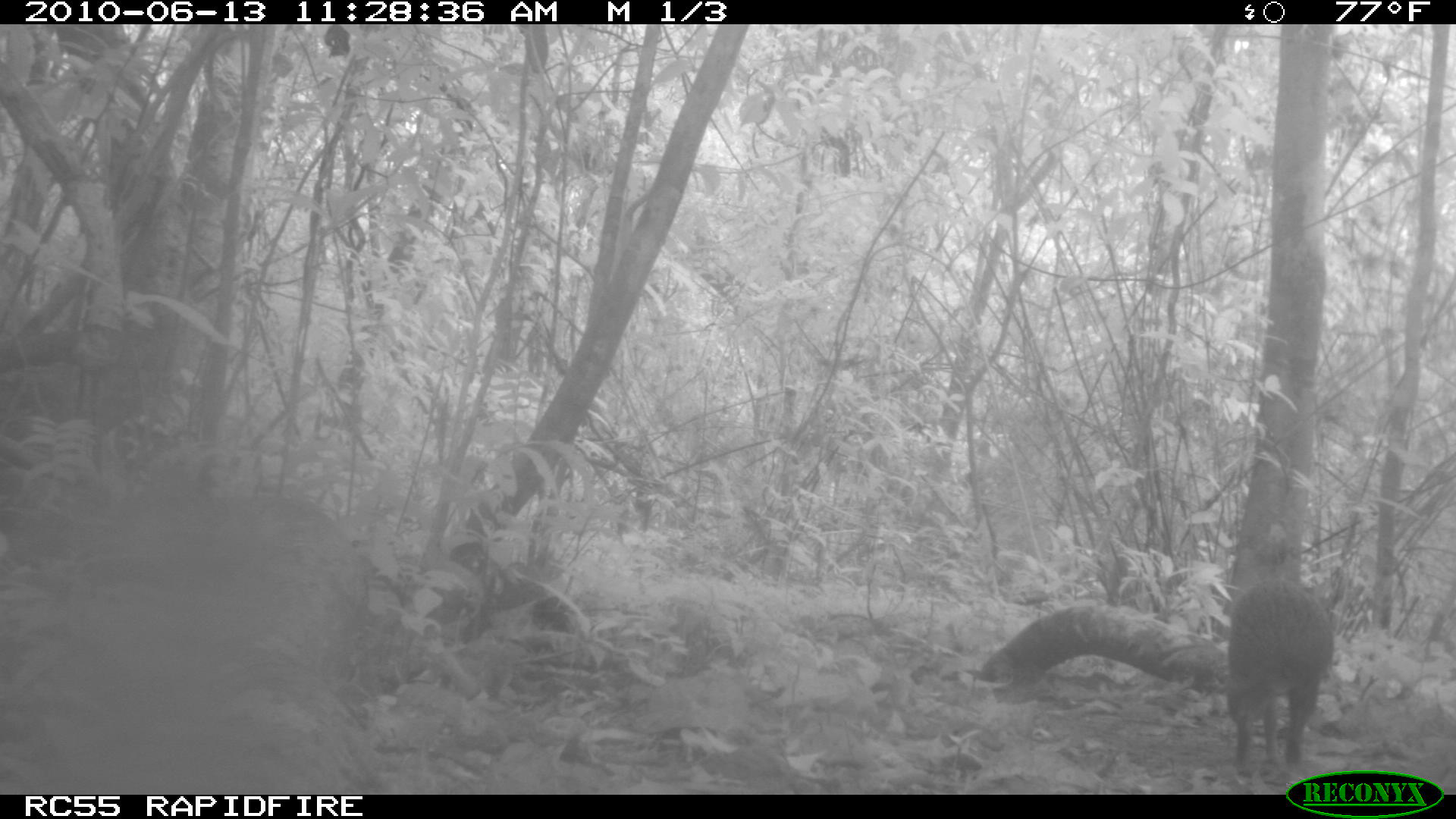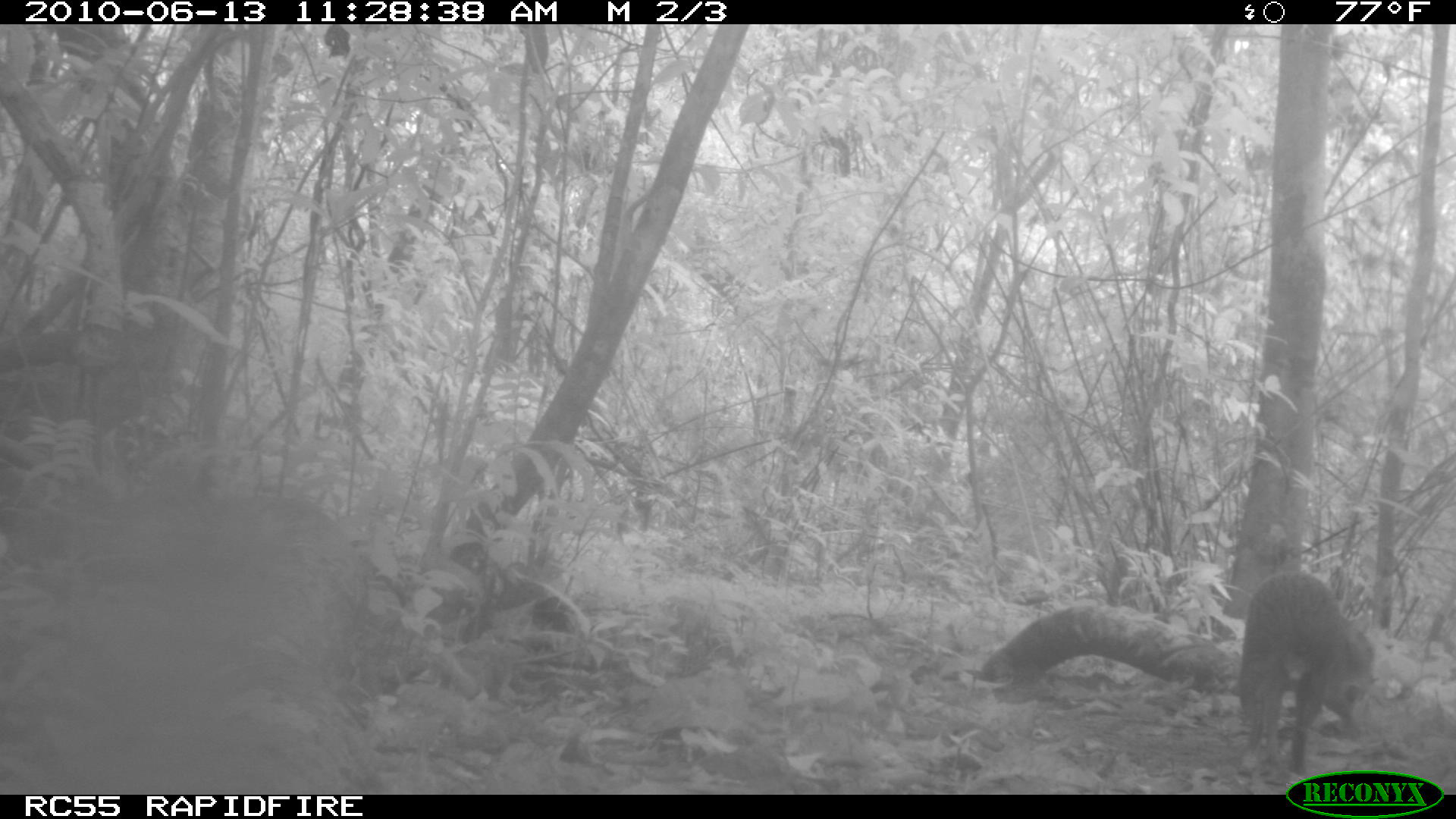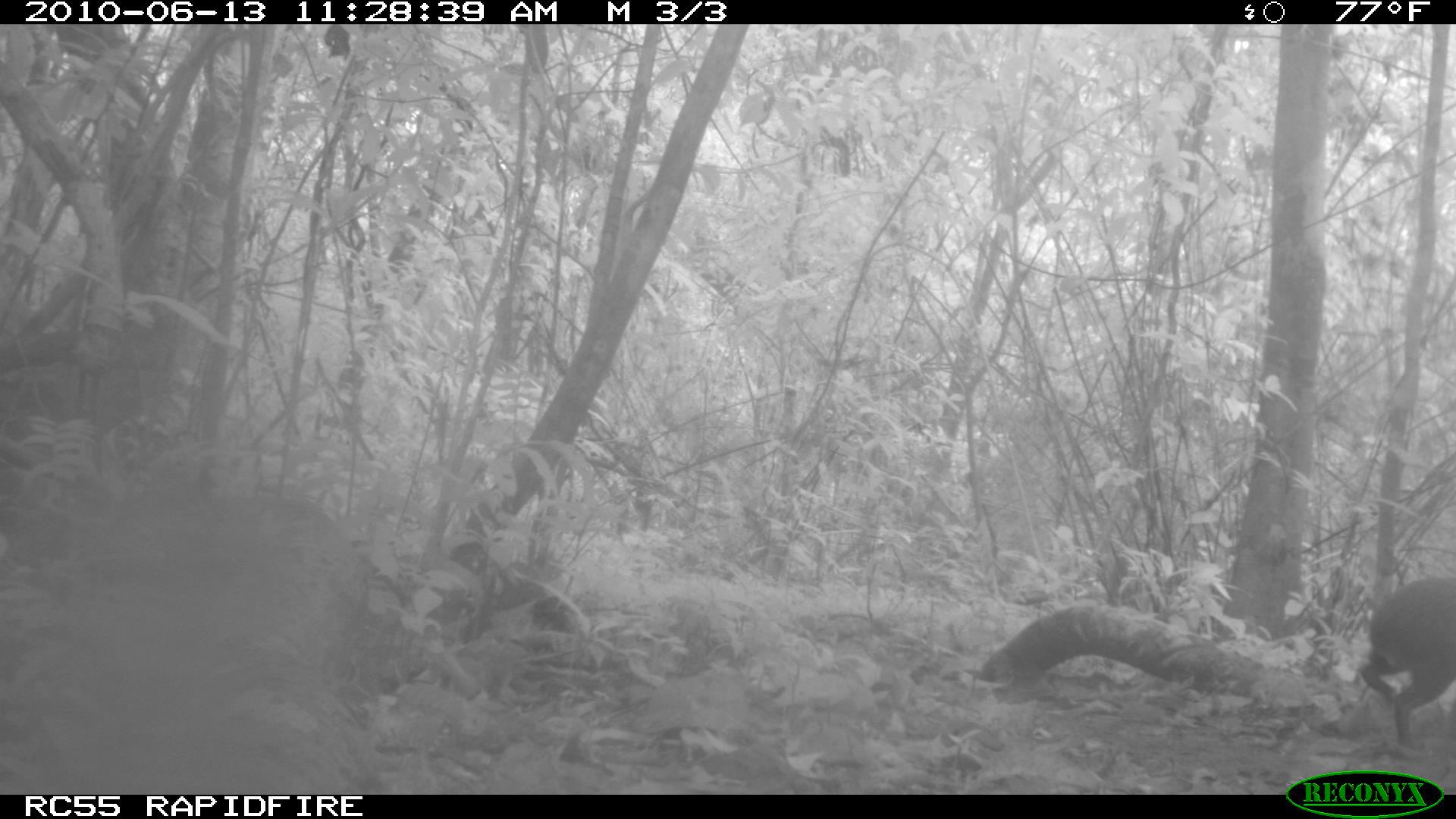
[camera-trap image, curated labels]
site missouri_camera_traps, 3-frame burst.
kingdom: Animalia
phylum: Chordata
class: Mammalia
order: Rodentia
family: Dasyproctidae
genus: Dasyprocta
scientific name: Dasyprocta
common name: agouti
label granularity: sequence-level